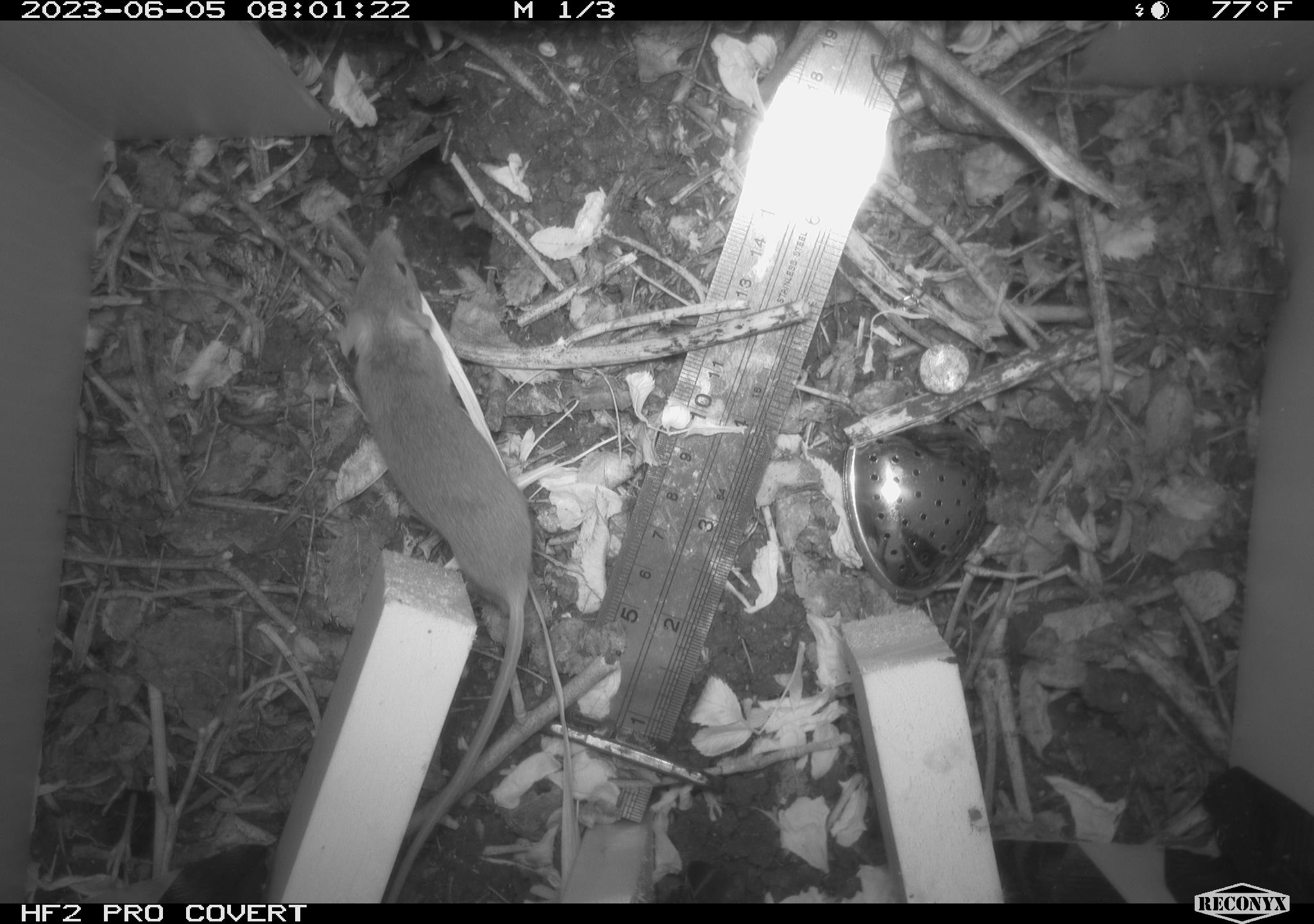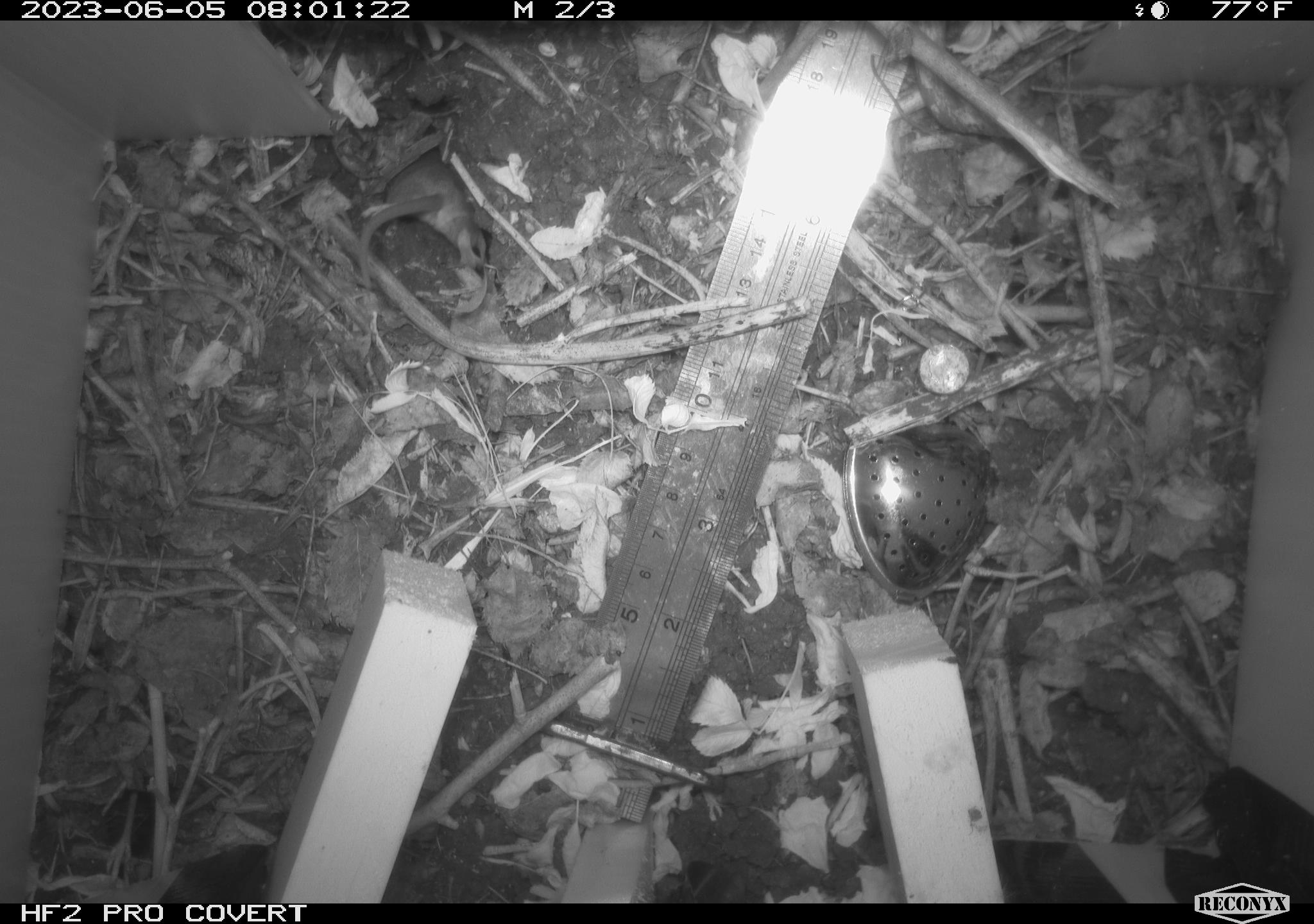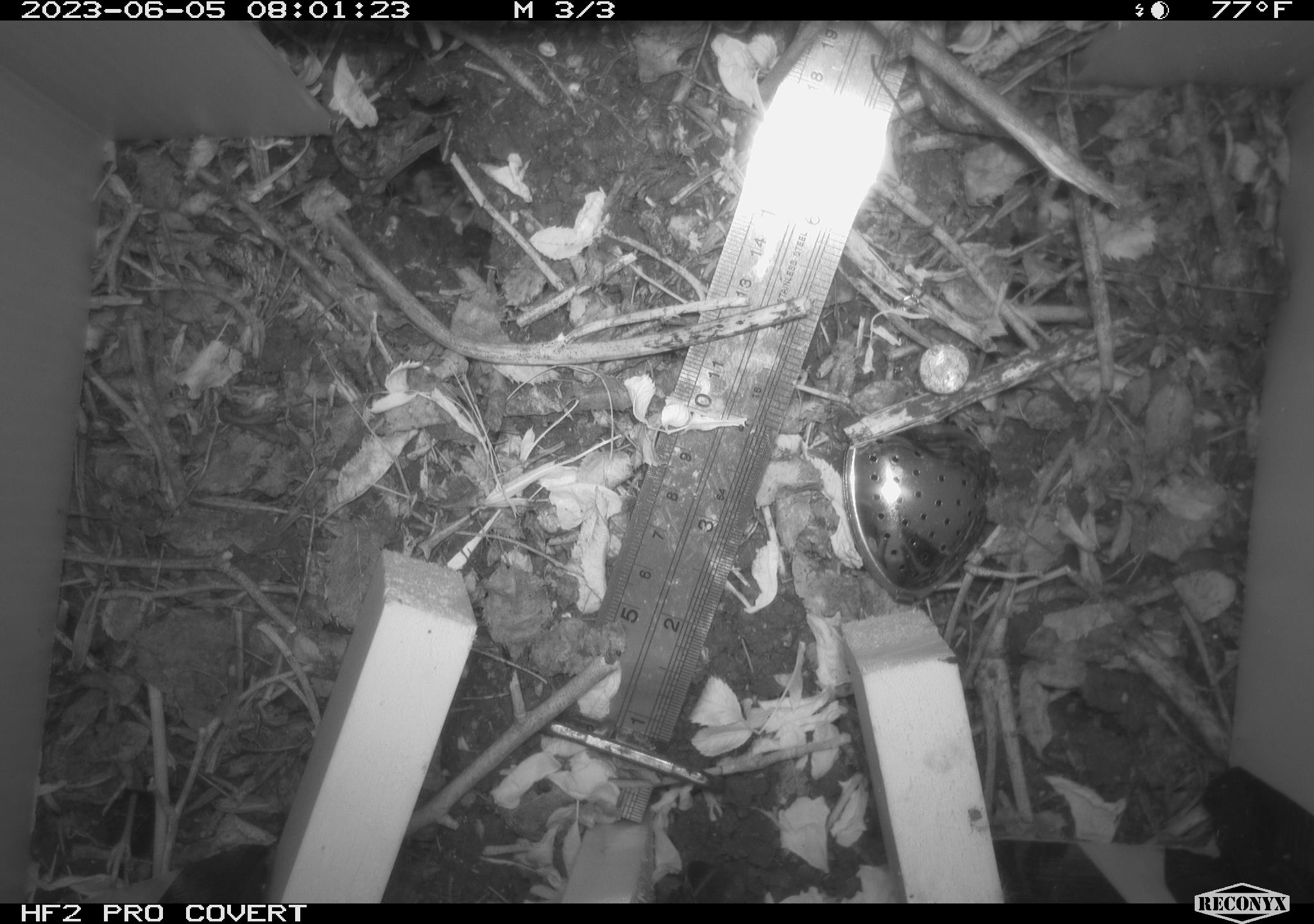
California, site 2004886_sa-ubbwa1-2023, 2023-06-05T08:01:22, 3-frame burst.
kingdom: Animalia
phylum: Chordata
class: Mammalia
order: Rodentia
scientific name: Rodentia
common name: rodent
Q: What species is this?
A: Rodent (Rodentia).